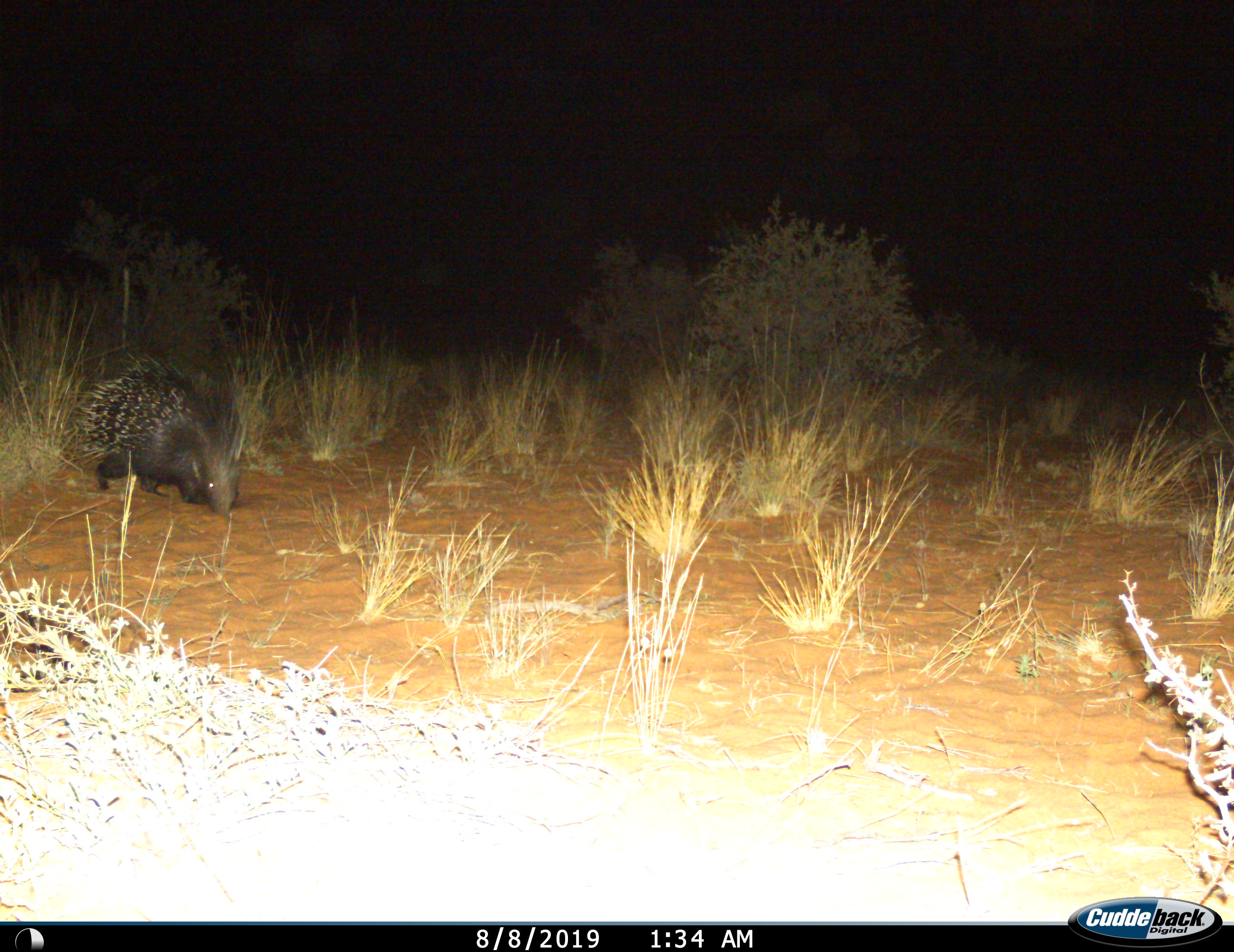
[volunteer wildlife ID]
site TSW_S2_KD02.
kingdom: Animalia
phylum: Chordata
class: Mammalia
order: Rodentia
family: Hystricidae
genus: Hystrix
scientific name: Hystrix cristata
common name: crested porcupine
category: porcupine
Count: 1.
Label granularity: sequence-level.